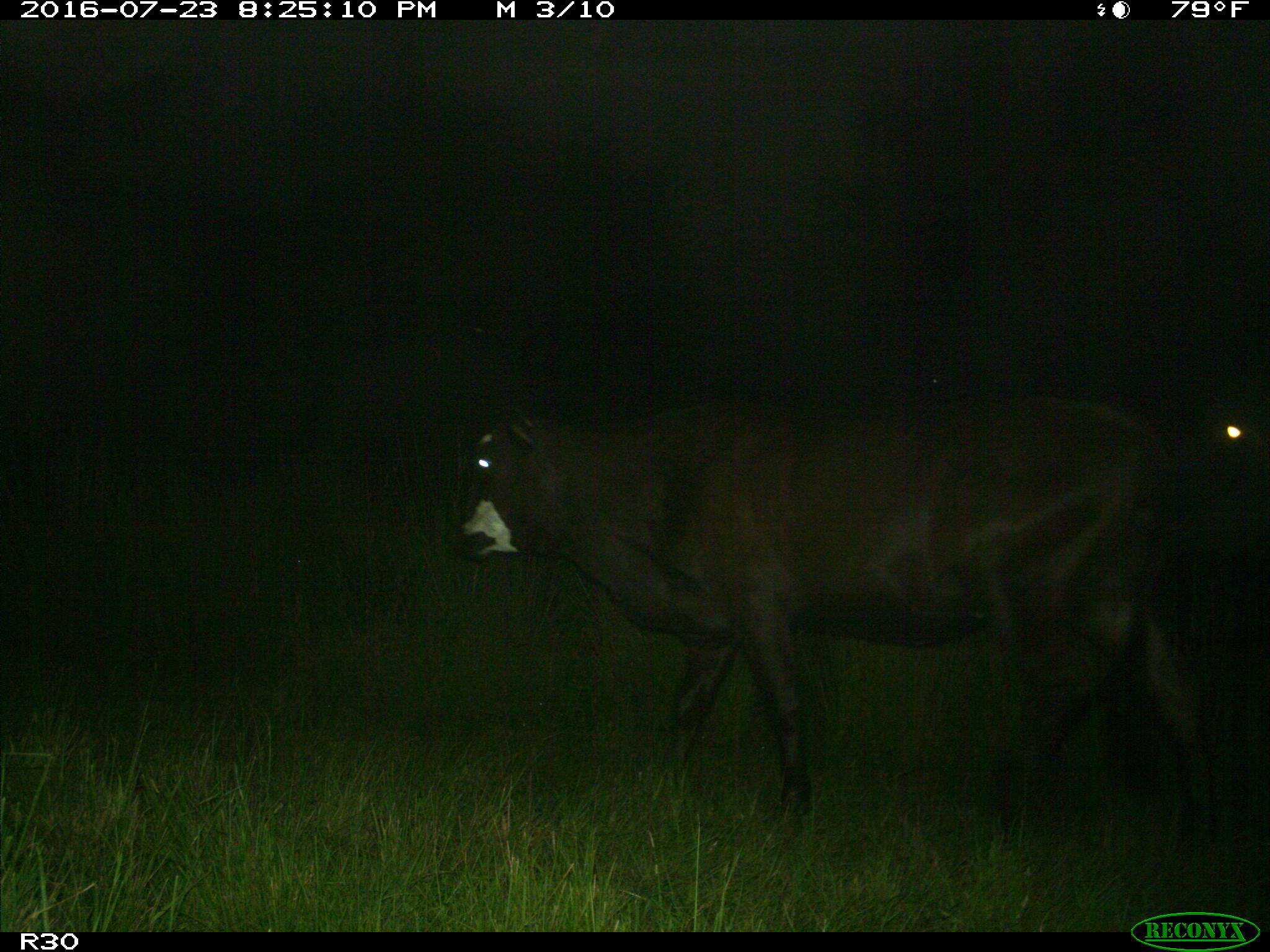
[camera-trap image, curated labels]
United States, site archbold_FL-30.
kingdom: Animalia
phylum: Chordata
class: Mammalia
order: Artiodactyla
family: Bovidae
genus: Bos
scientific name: Bos taurus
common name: domestic cow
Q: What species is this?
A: Bos taurus (domestic cow).